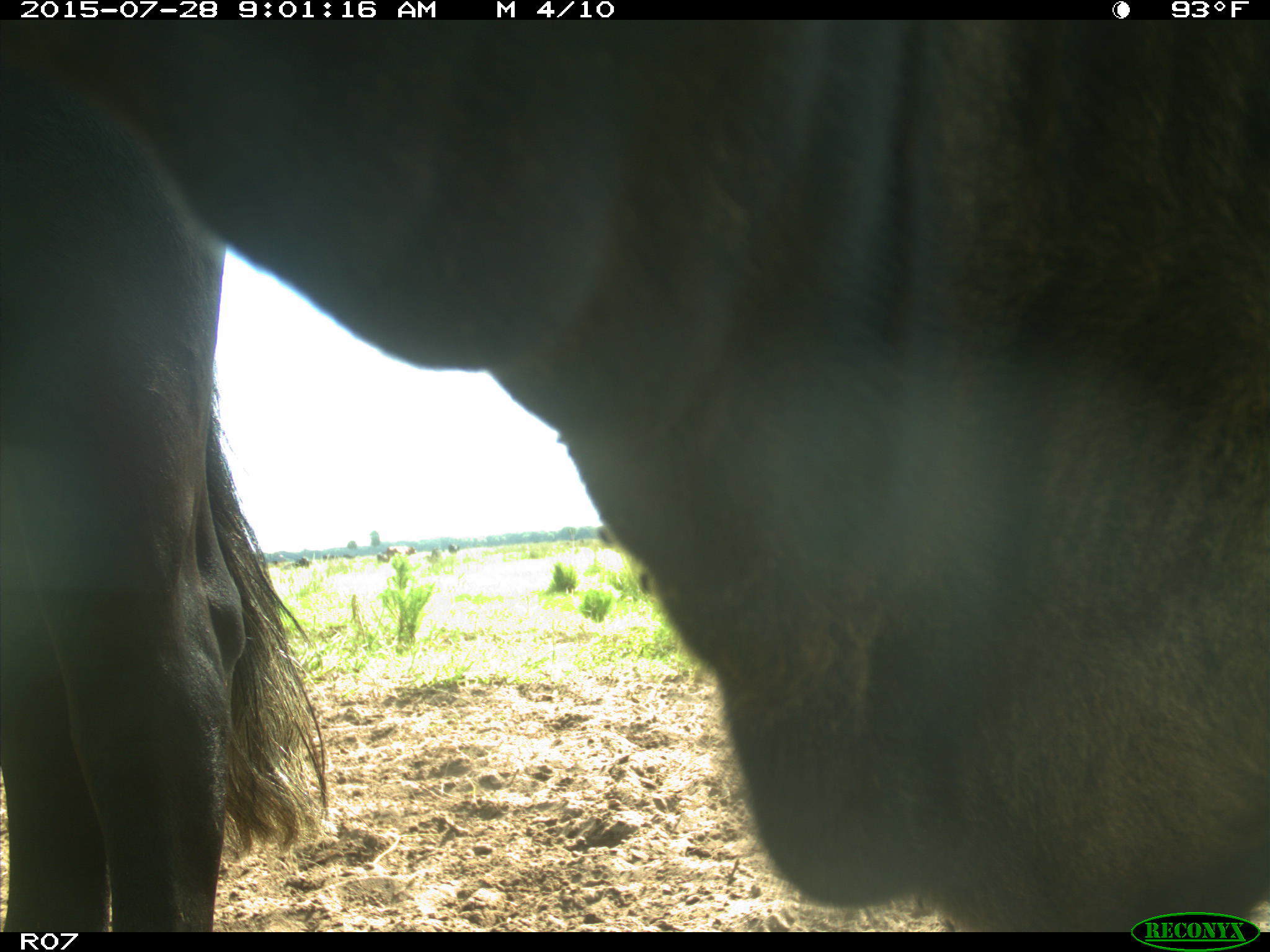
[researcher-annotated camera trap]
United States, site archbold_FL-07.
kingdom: Animalia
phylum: Chordata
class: Mammalia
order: Artiodactyla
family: Bovidae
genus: Bos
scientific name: Bos taurus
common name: domestic cow